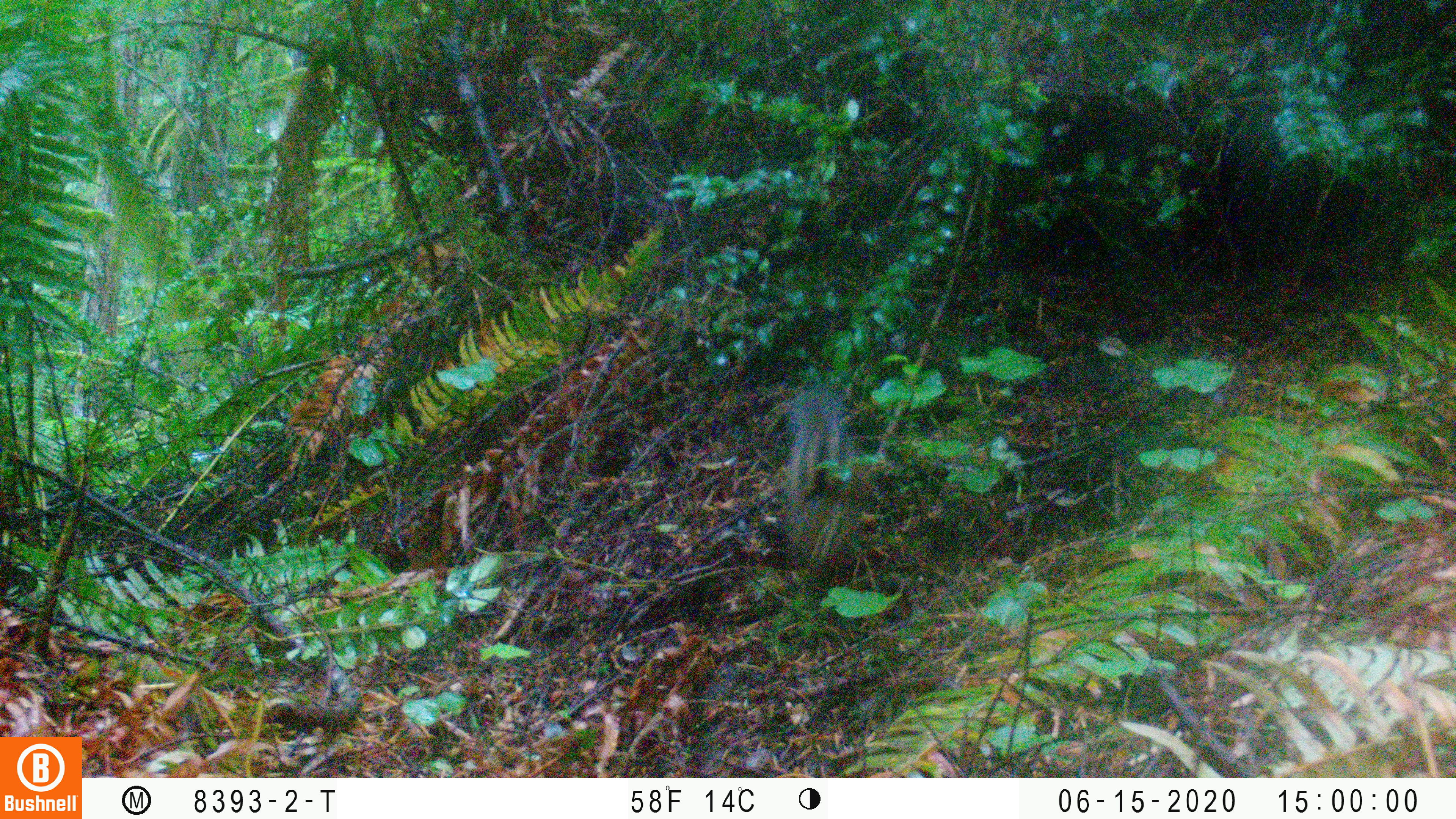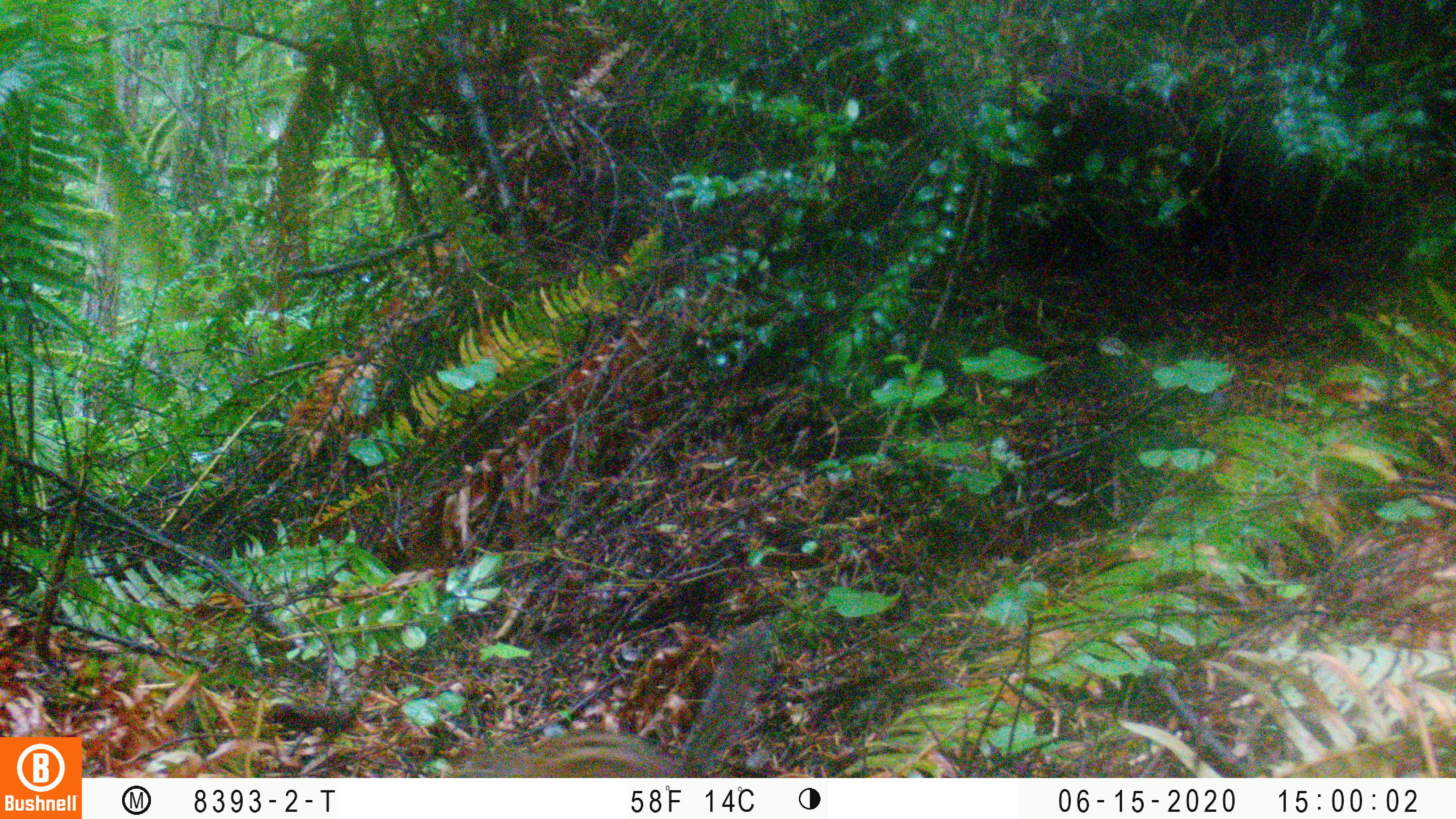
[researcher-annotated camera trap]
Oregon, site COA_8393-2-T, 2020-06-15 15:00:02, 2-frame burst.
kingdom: Animalia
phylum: Chordata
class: Mammalia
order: Rodentia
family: Sciuridae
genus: Neotamias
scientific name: Neotamias townsendii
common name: townsend's chipmunk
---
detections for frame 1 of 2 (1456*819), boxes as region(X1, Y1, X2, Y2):
townsend's chipmunk: region(776, 384, 897, 588)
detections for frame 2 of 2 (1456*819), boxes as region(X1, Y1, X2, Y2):
townsend's chipmunk: region(459, 622, 777, 773)